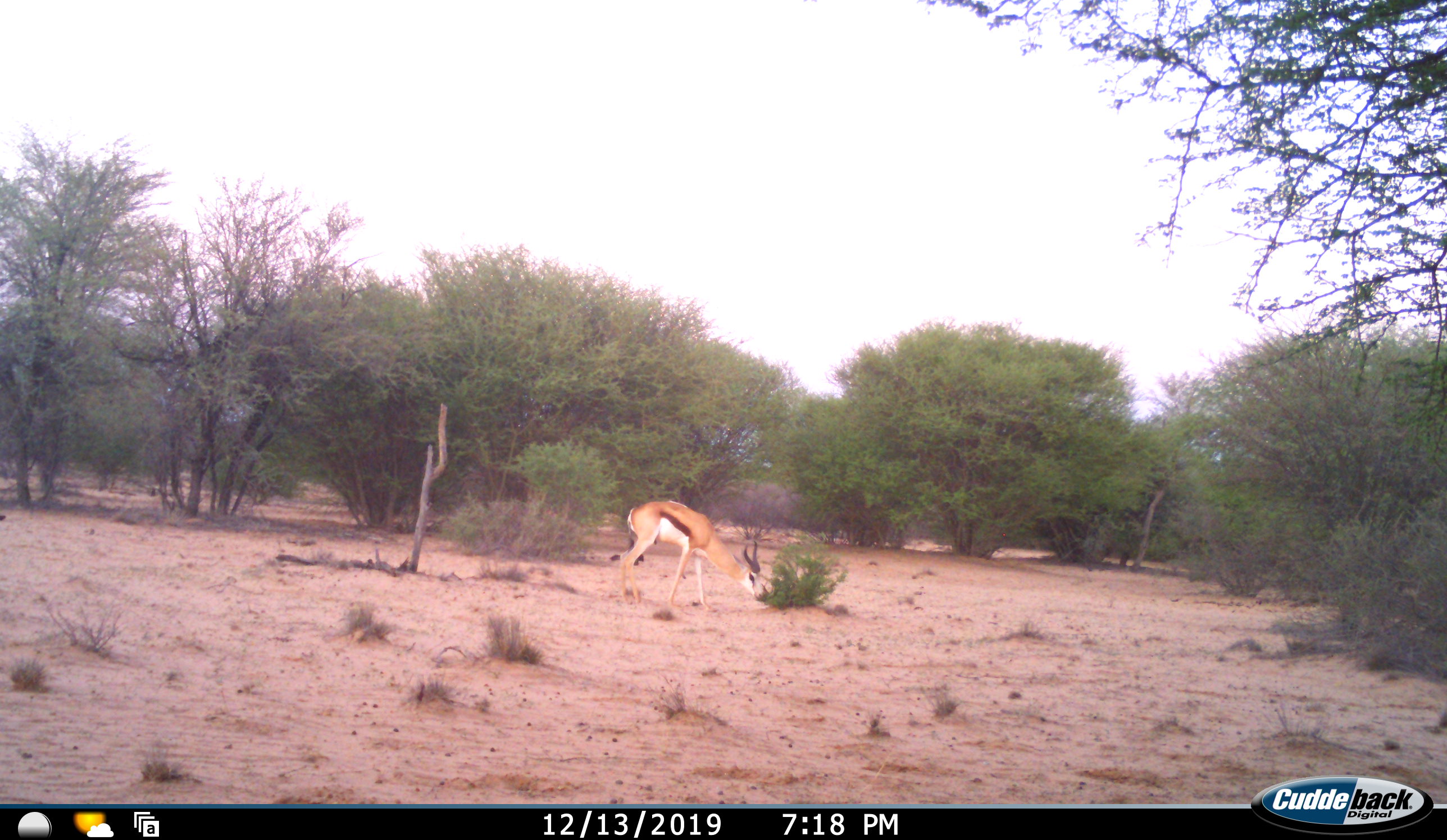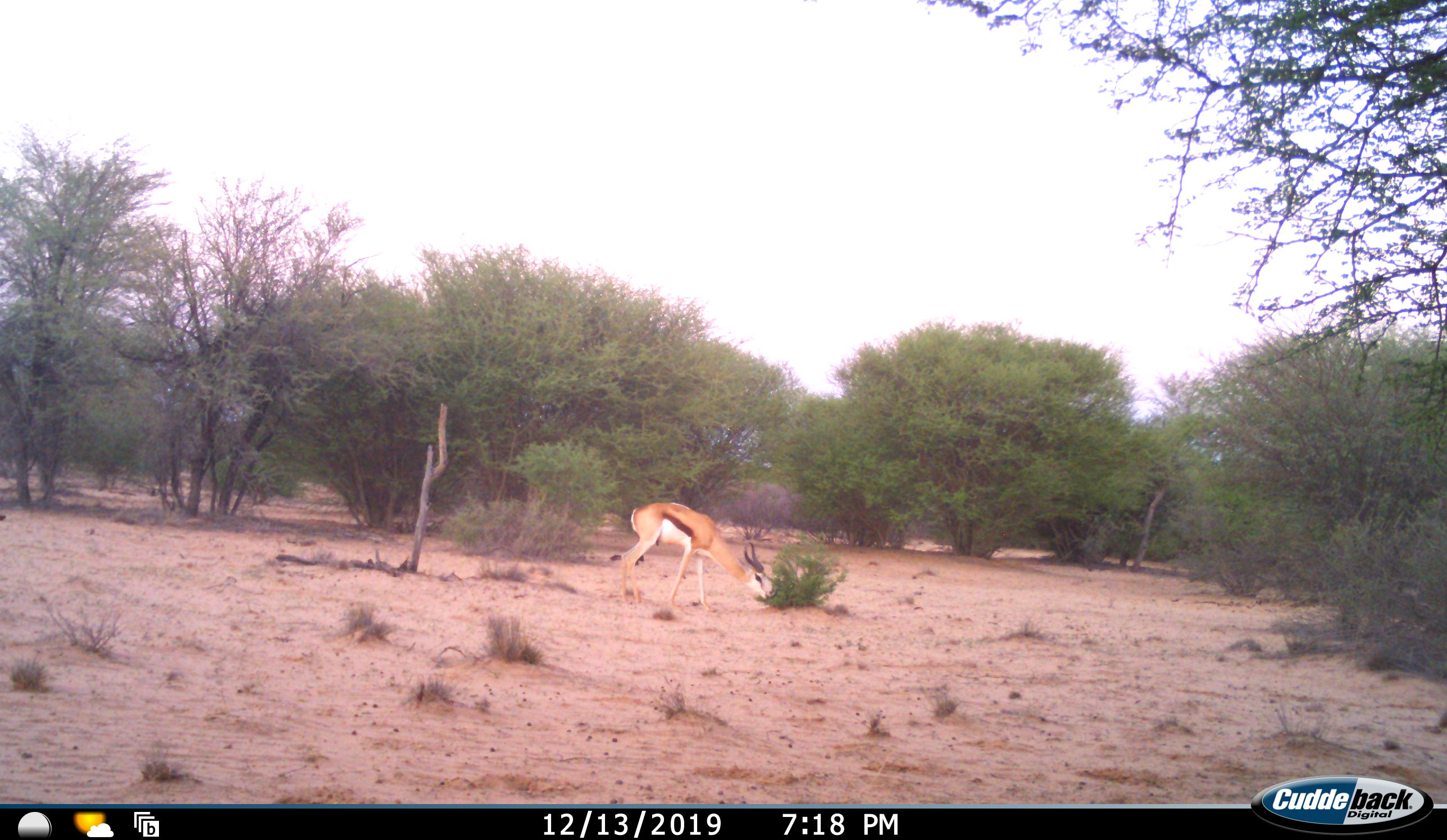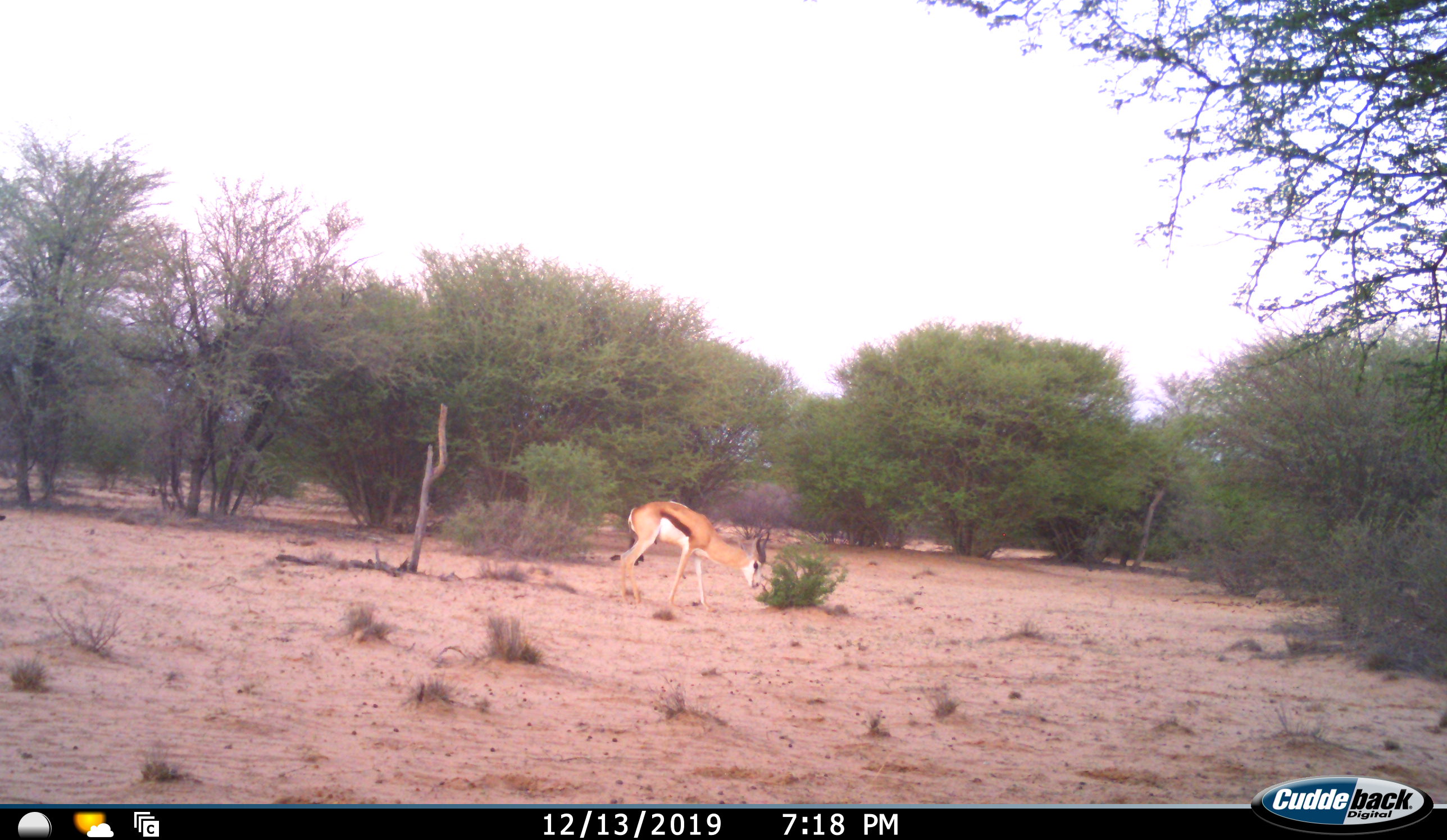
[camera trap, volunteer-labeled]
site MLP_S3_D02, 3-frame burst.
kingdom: Animalia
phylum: Chordata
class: Mammalia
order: Artiodactyla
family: Bovidae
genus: Antidorcas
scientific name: Antidorcas marsupialis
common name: springbok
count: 1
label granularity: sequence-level